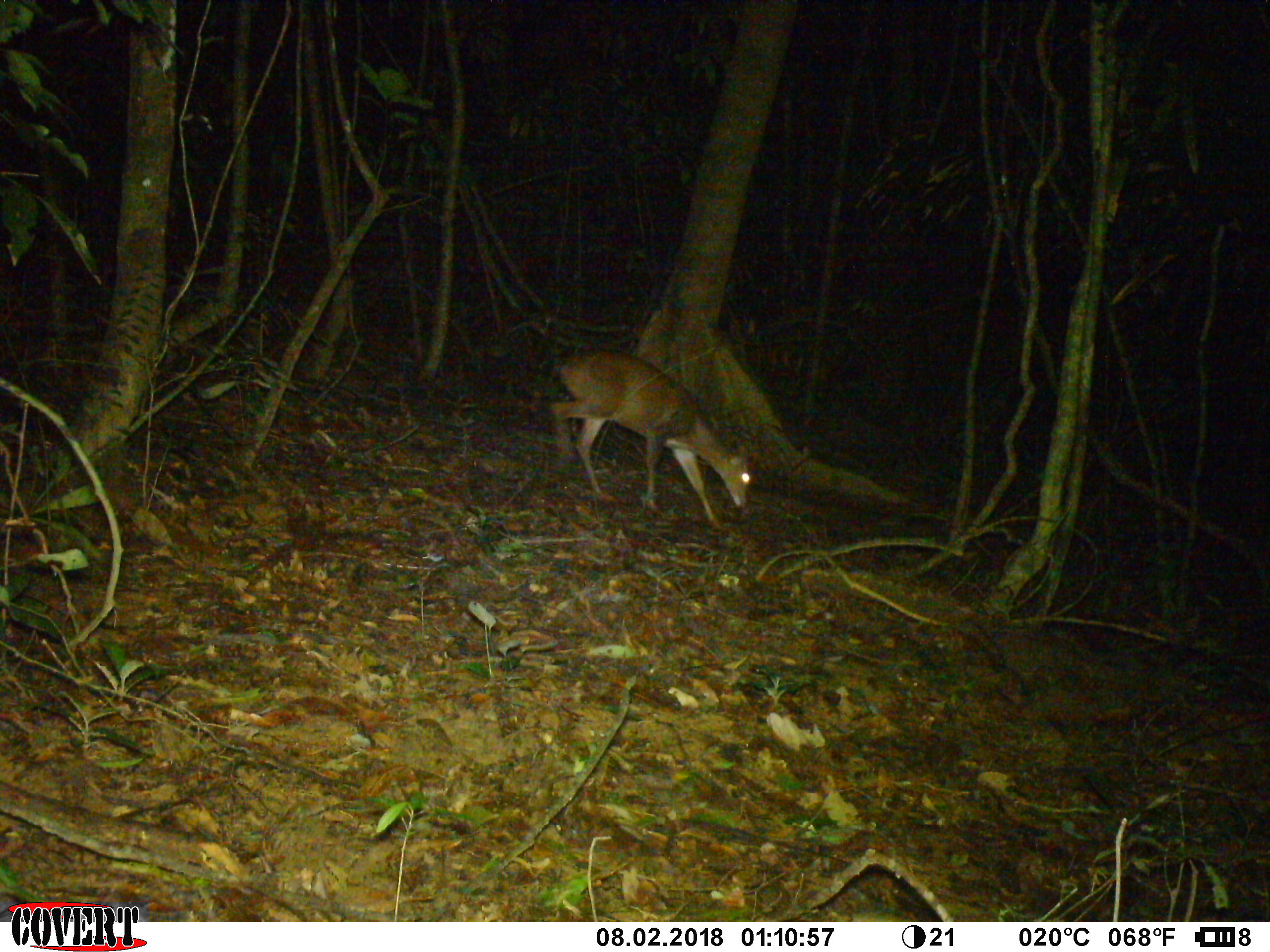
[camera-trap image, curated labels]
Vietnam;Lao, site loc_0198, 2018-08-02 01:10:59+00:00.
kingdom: Animalia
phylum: Chordata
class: Mammalia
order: Artiodactyla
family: Cervidae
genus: Muntiacus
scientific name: Muntiacus vuquangensis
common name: large-antlered muntjac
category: large antlered muntjac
Large antlered muntjac (large-antlered muntjac) (Muntiacus vuquangensis). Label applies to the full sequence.